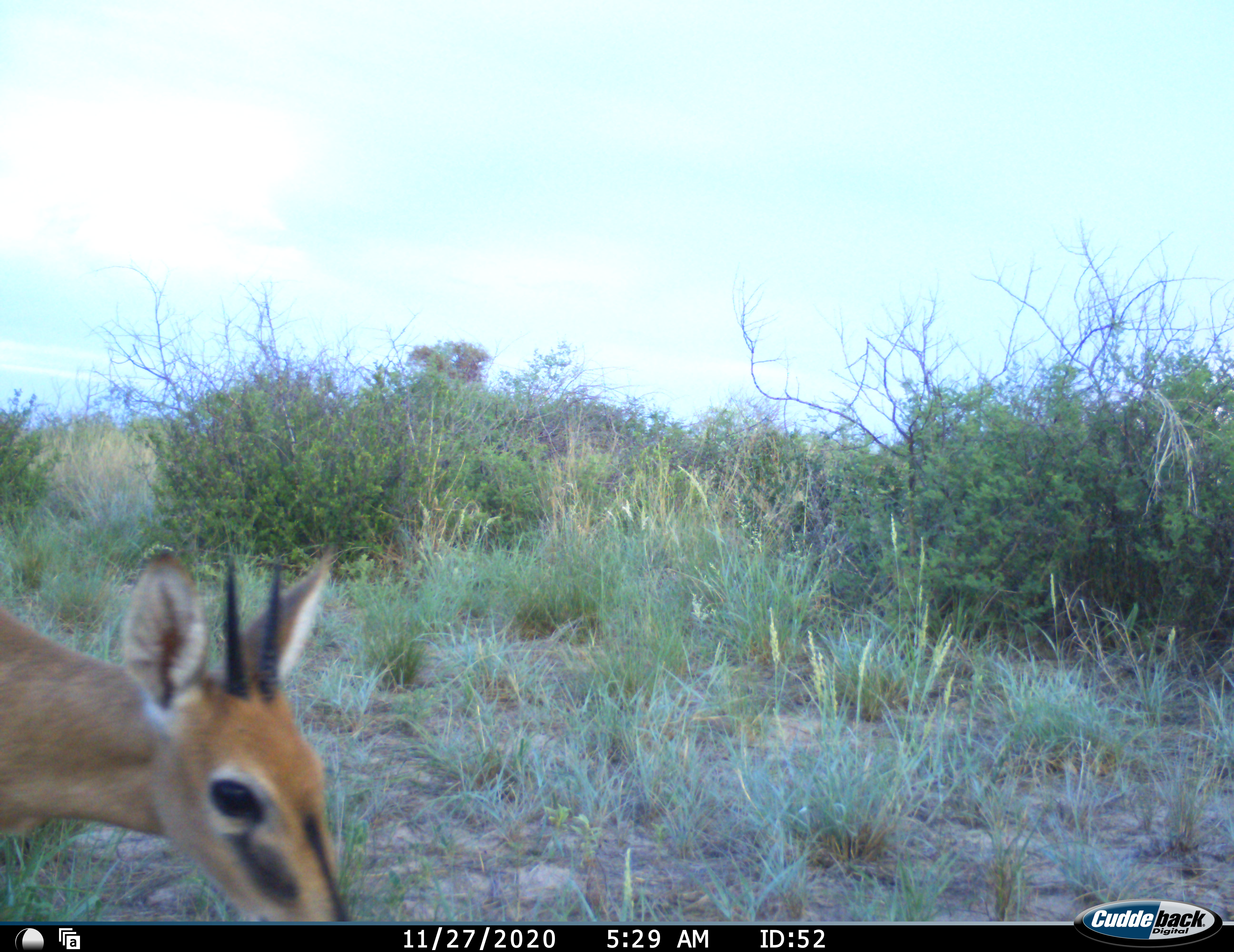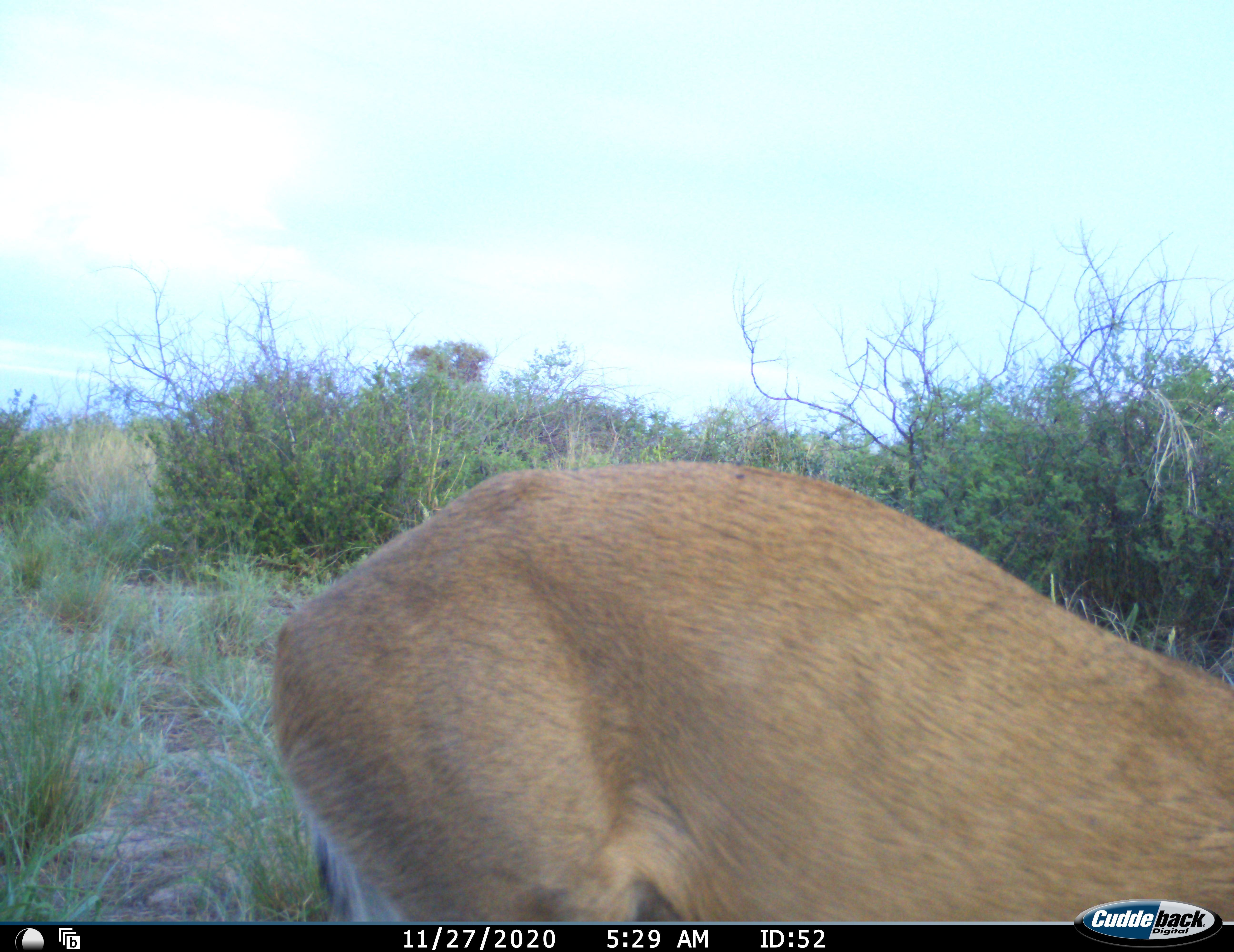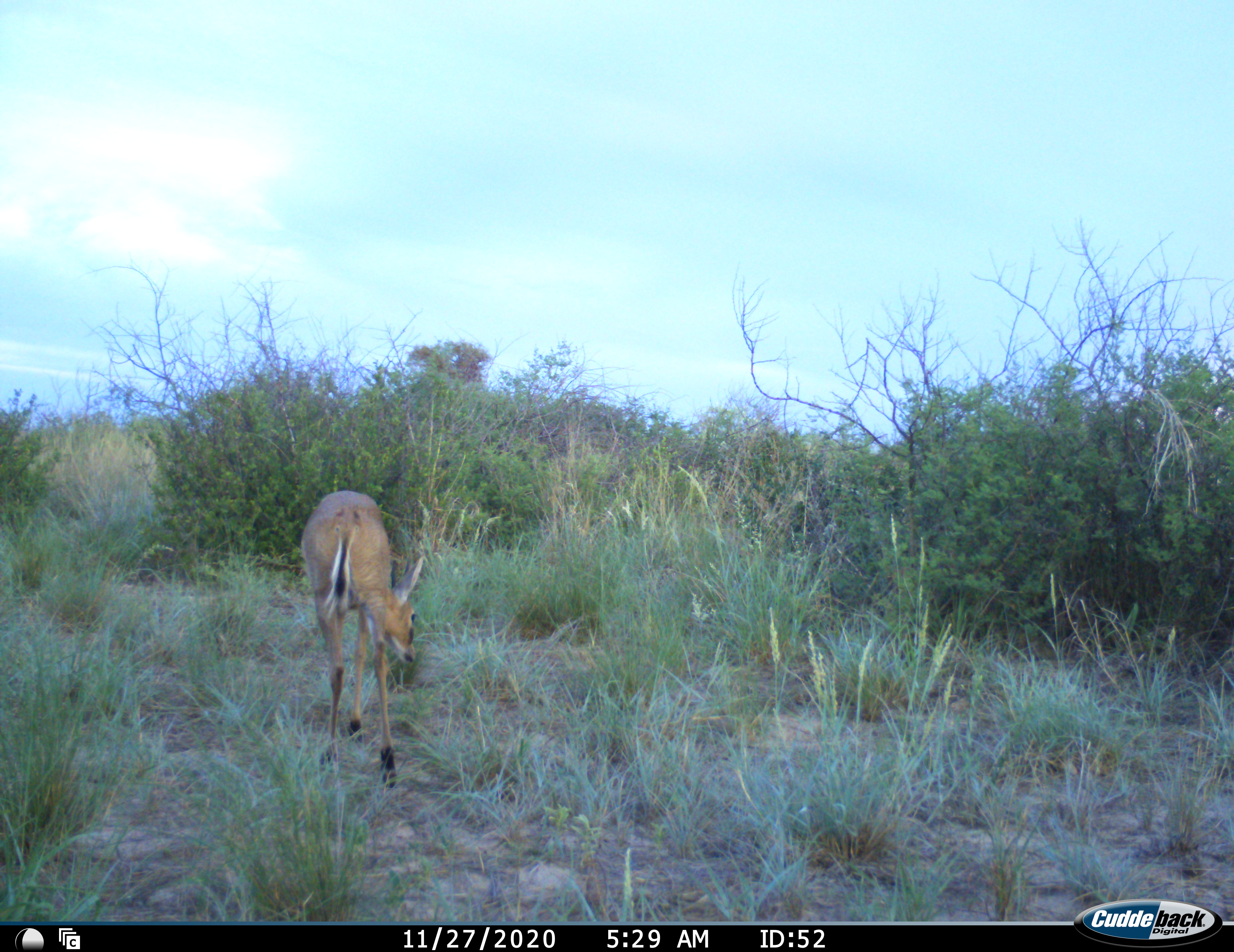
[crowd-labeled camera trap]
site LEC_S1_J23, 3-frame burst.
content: unidentified animal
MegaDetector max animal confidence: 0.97